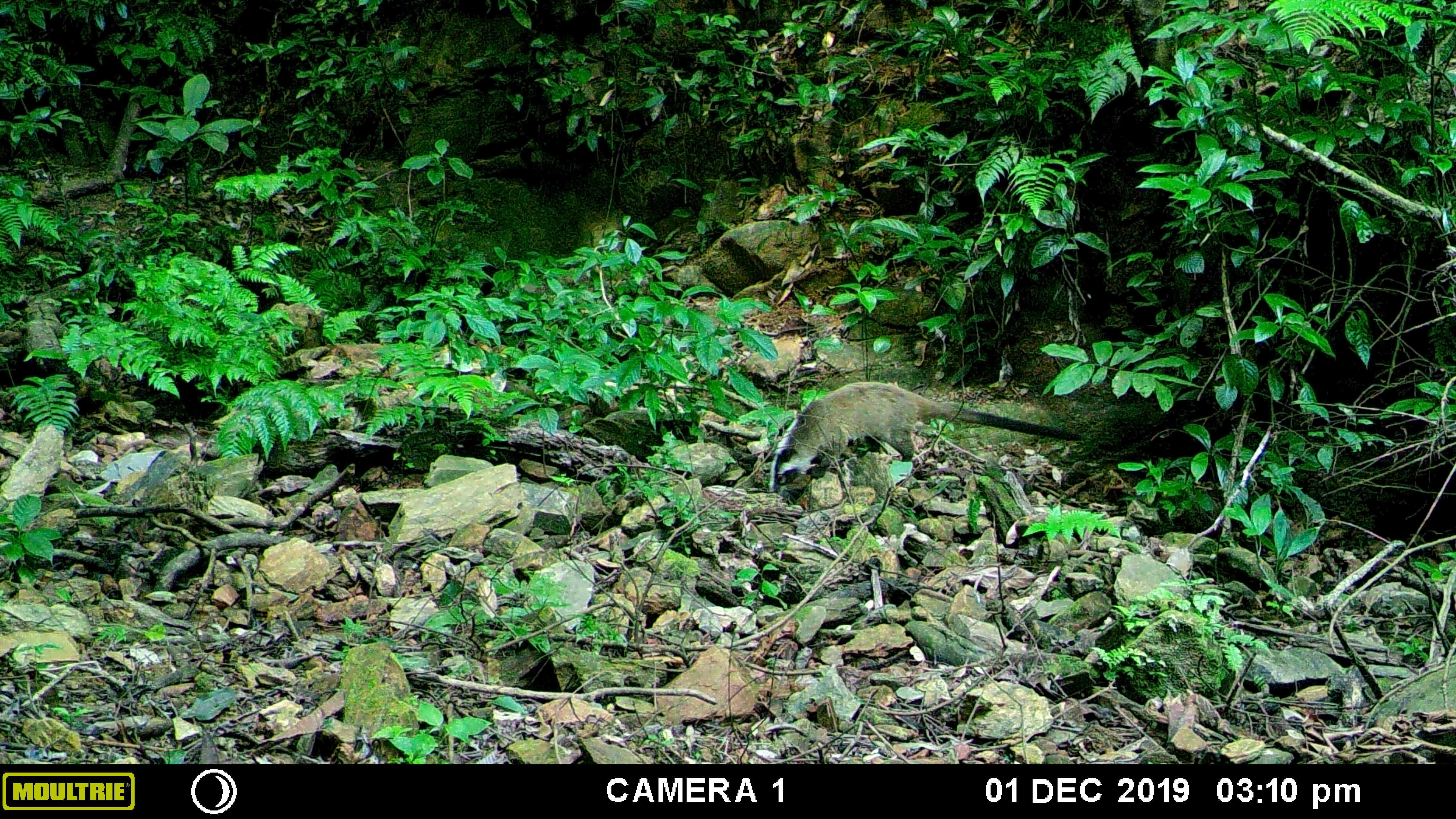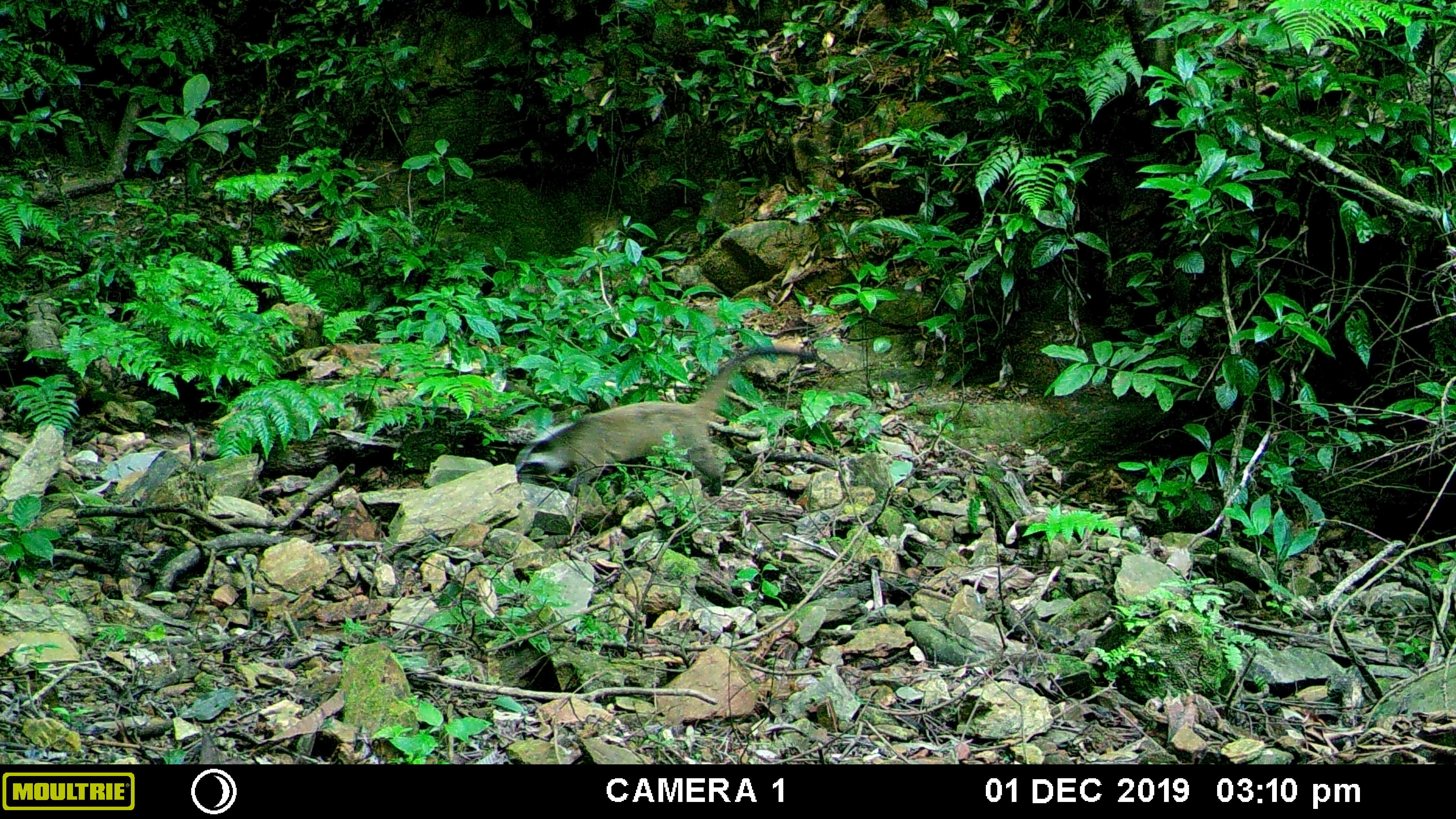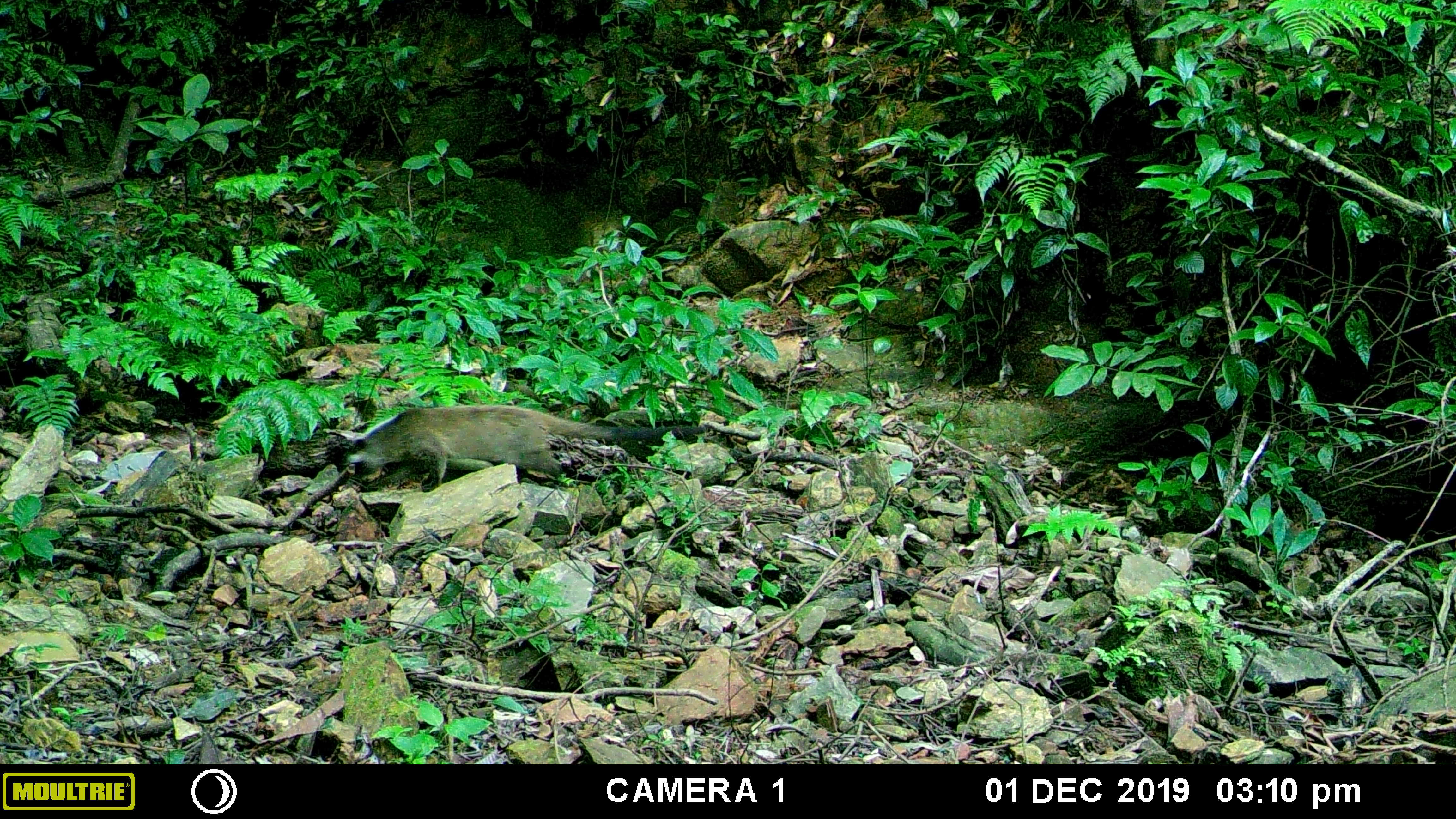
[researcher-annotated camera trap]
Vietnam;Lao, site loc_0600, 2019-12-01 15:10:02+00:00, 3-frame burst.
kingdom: Animalia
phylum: Chordata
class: Mammalia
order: Carnivora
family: Viverridae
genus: Paguma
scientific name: Paguma larvata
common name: masked palm civet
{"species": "masked palm civet (Paguma larvata)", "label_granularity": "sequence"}